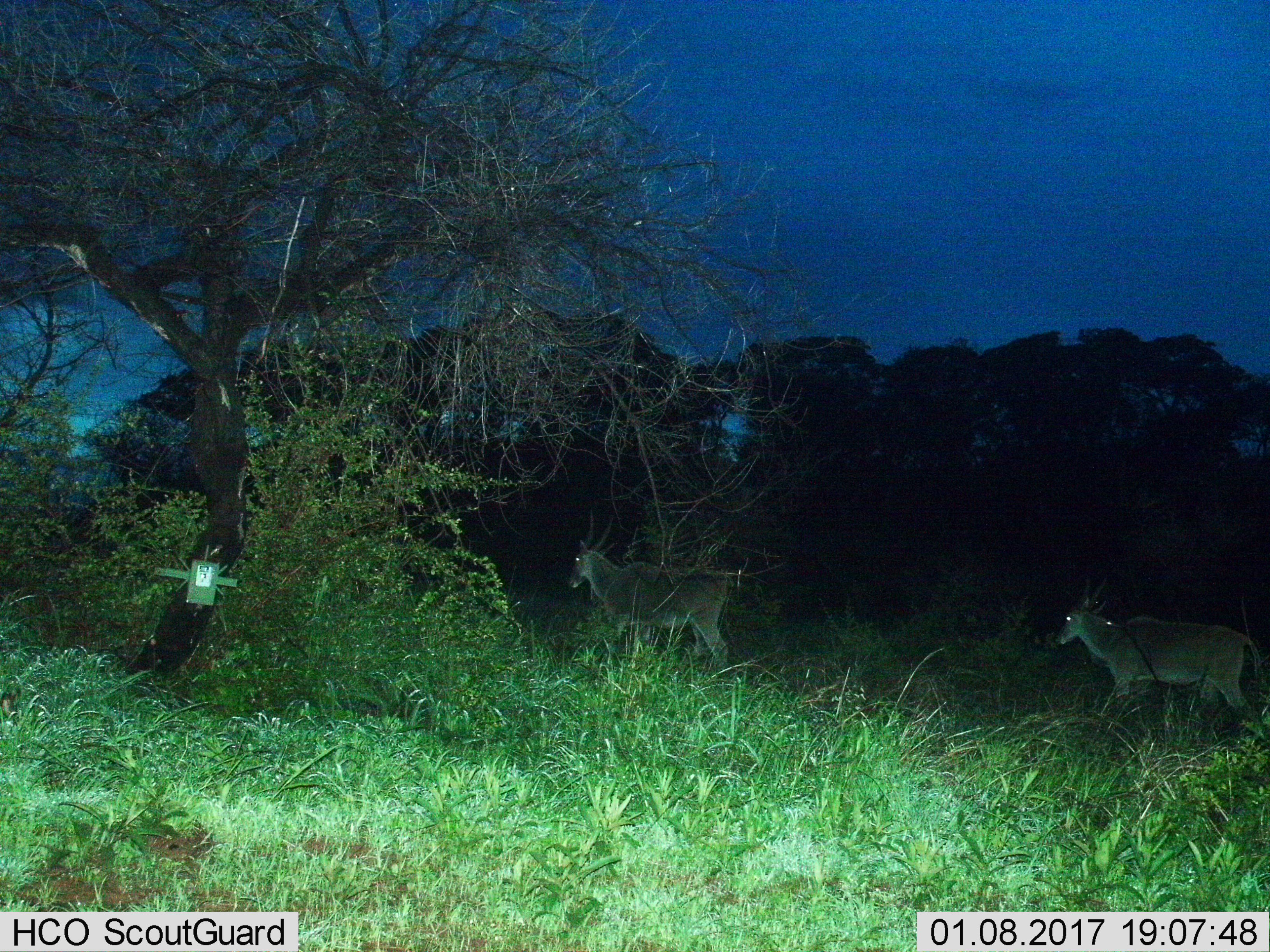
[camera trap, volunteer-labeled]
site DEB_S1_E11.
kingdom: Animalia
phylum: Chordata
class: Mammalia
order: Artiodactyla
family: Bovidae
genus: Tragelaphus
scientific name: Tragelaphus oryx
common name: eland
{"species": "eland (Tragelaphus oryx)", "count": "2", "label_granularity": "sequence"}